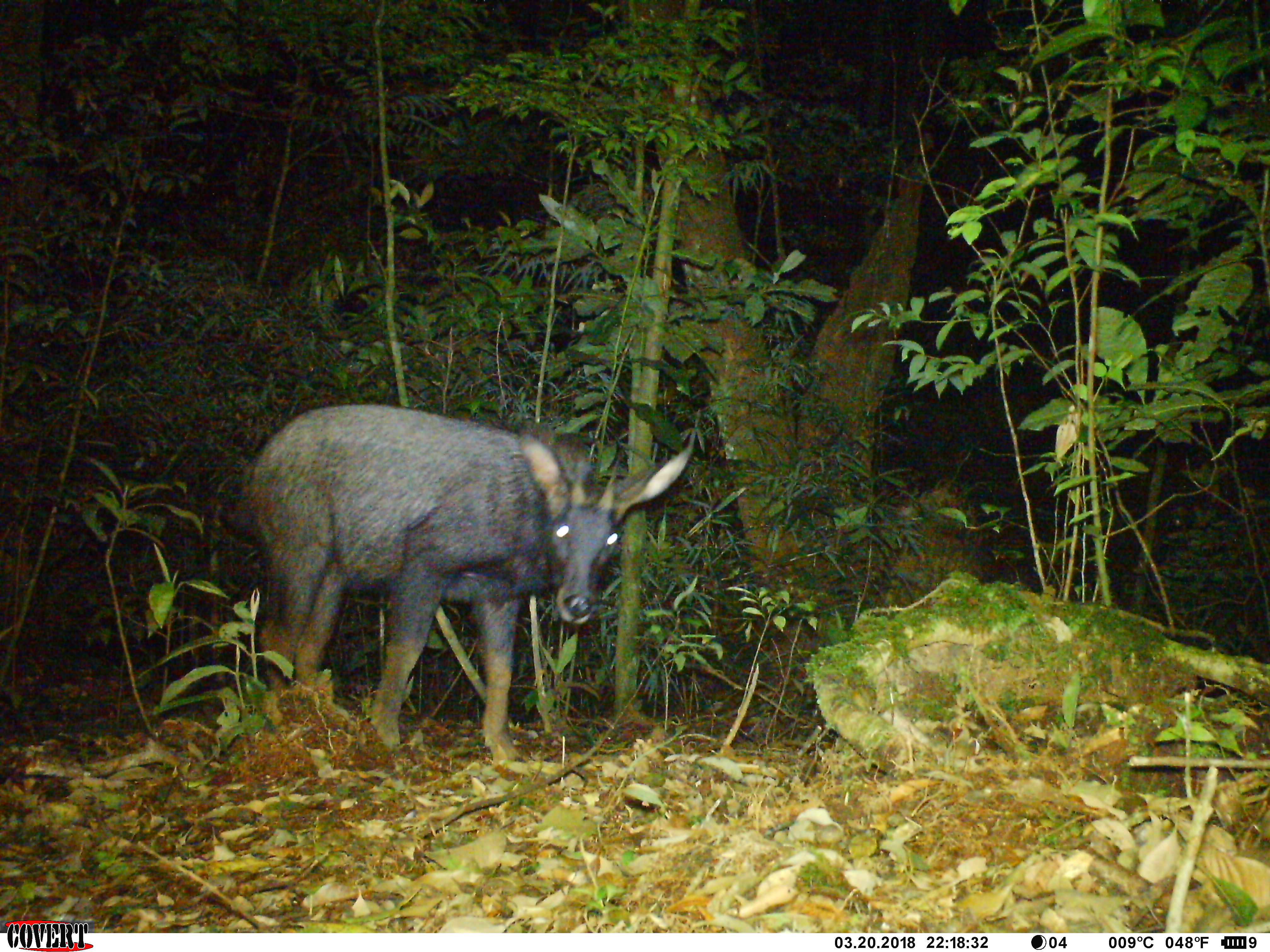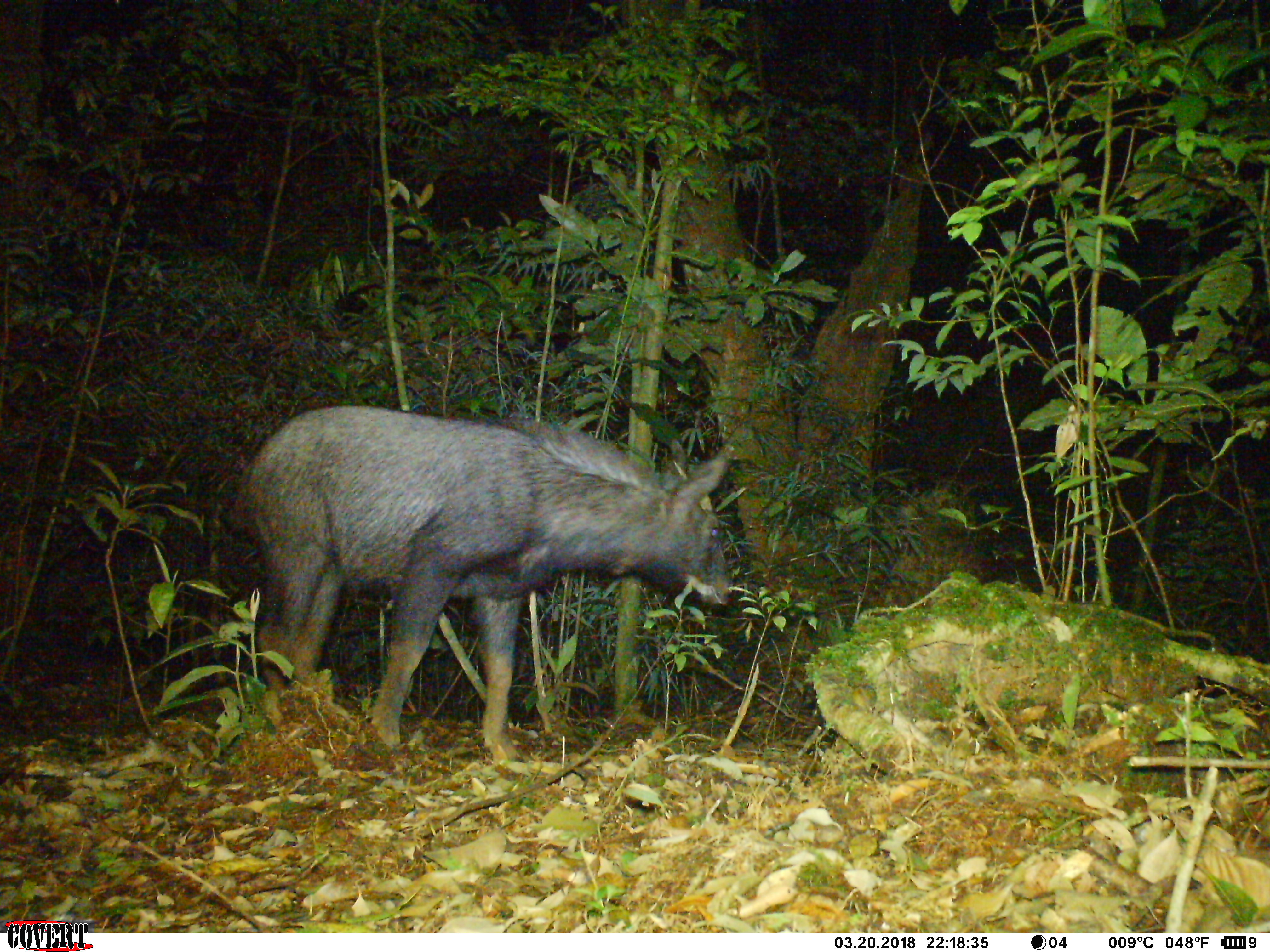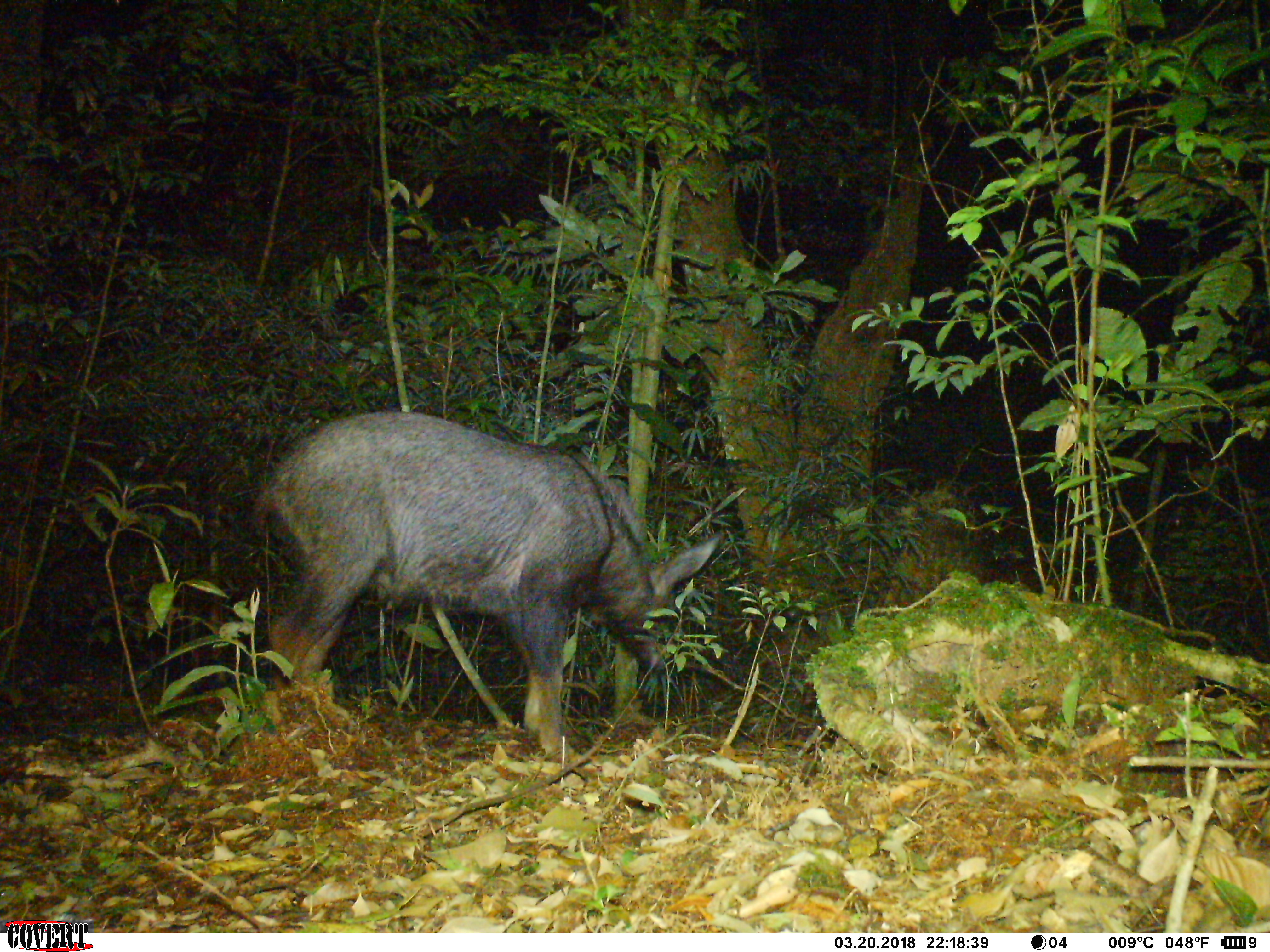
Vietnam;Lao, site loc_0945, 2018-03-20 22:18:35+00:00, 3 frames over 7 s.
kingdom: Animalia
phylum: Chordata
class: Mammalia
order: Artiodactyla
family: Bovidae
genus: Capricornis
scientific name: Capricornis sumatraensis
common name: chinese serow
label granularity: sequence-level